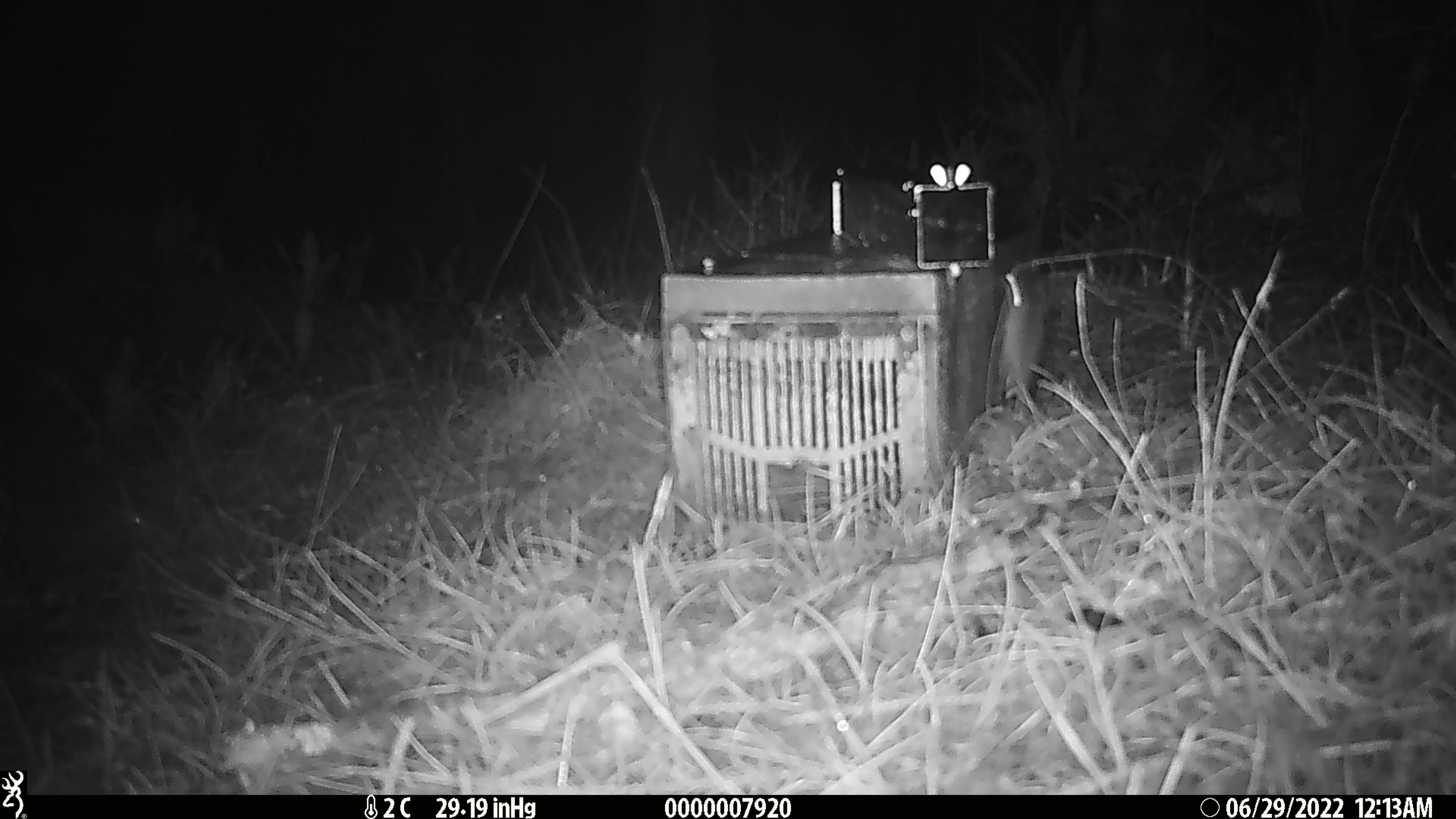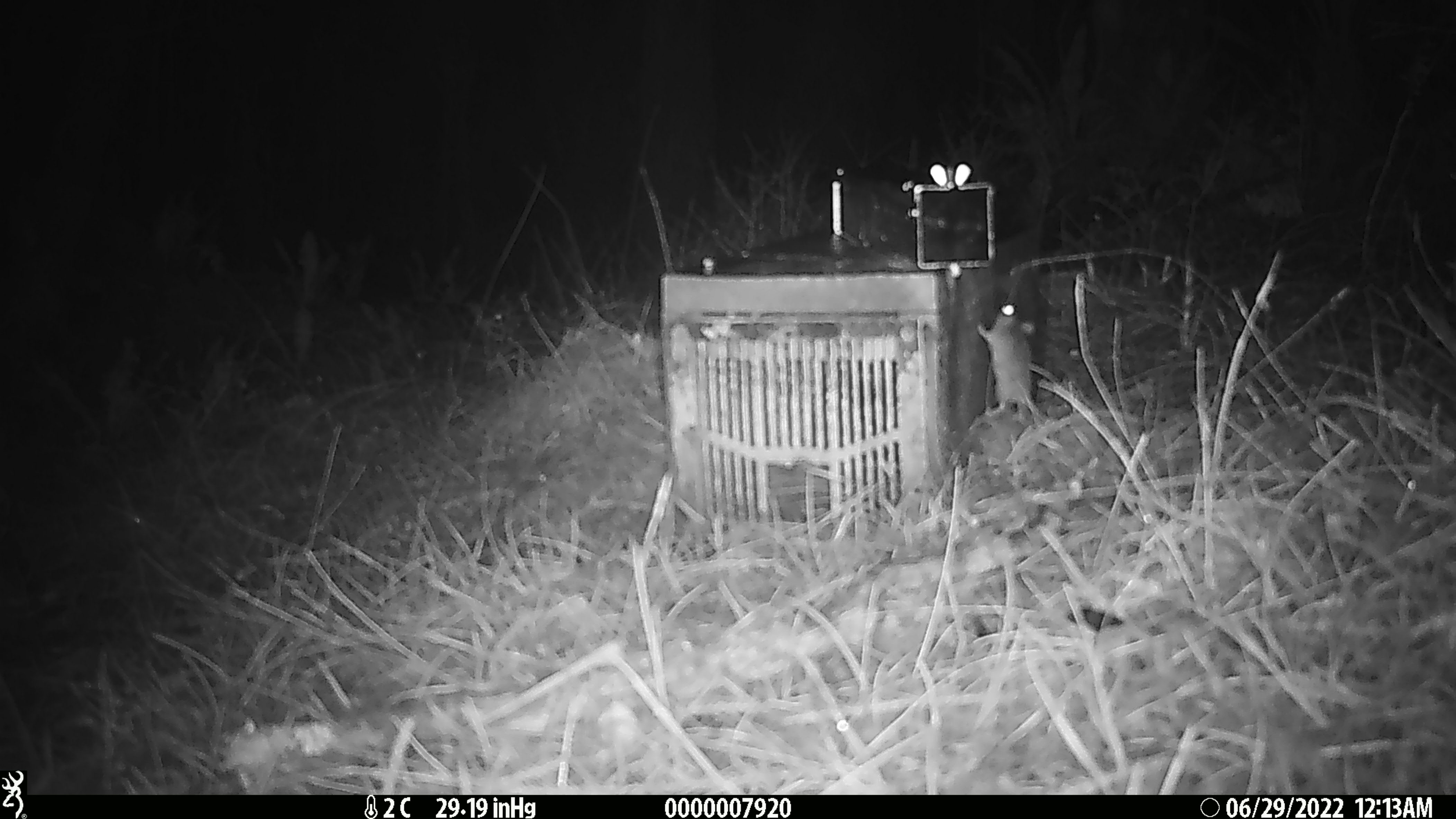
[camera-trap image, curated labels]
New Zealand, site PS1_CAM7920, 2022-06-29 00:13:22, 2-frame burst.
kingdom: Animalia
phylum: Chordata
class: Mammalia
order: Rodentia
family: Muridae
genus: Mus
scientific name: Mus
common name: mouse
Mouse (Mus).